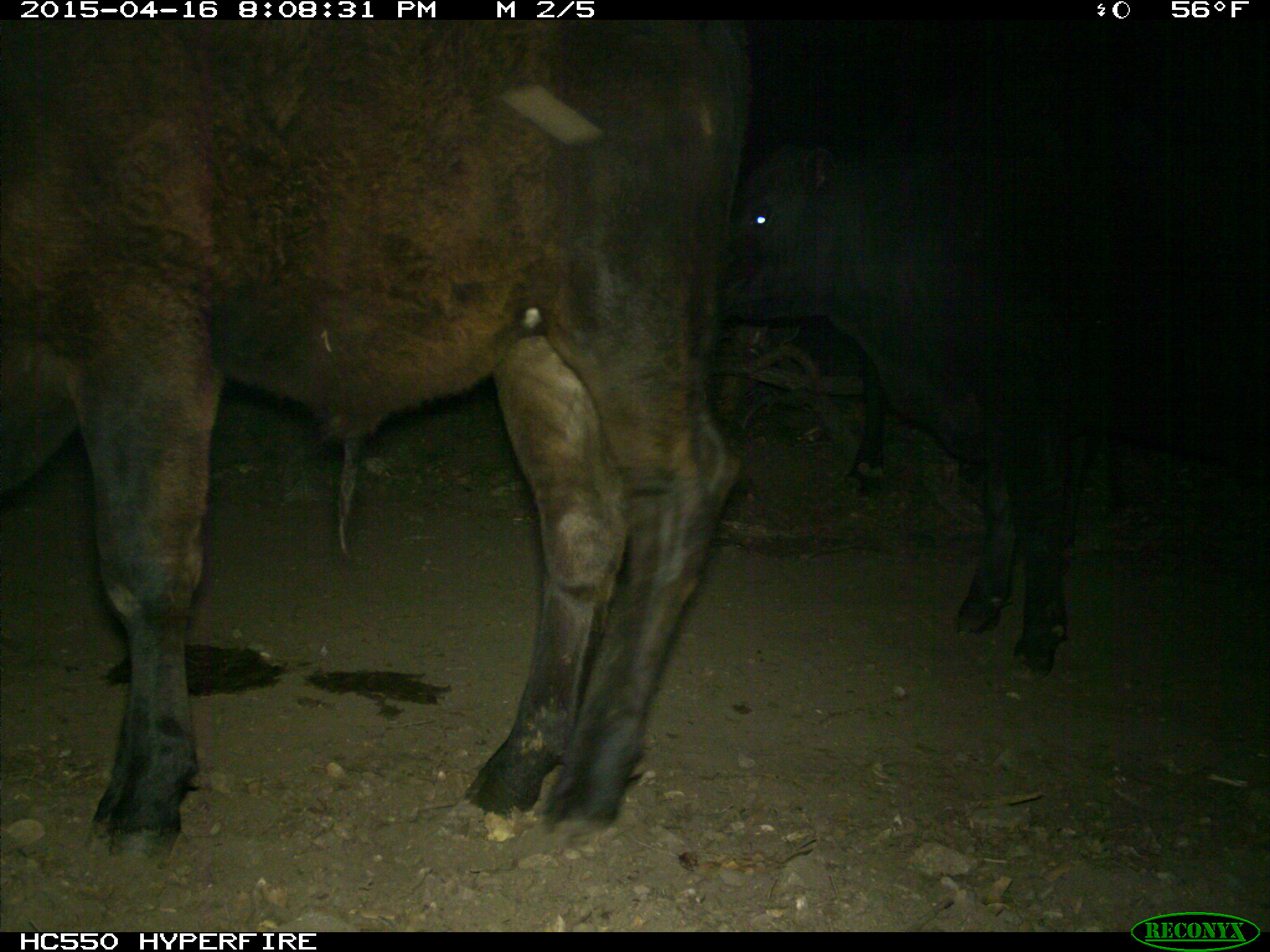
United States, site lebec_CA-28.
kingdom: Animalia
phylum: Chordata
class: Mammalia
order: Artiodactyla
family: Bovidae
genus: Bos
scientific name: Bos taurus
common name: domestic cow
Bos taurus (domestic cow).